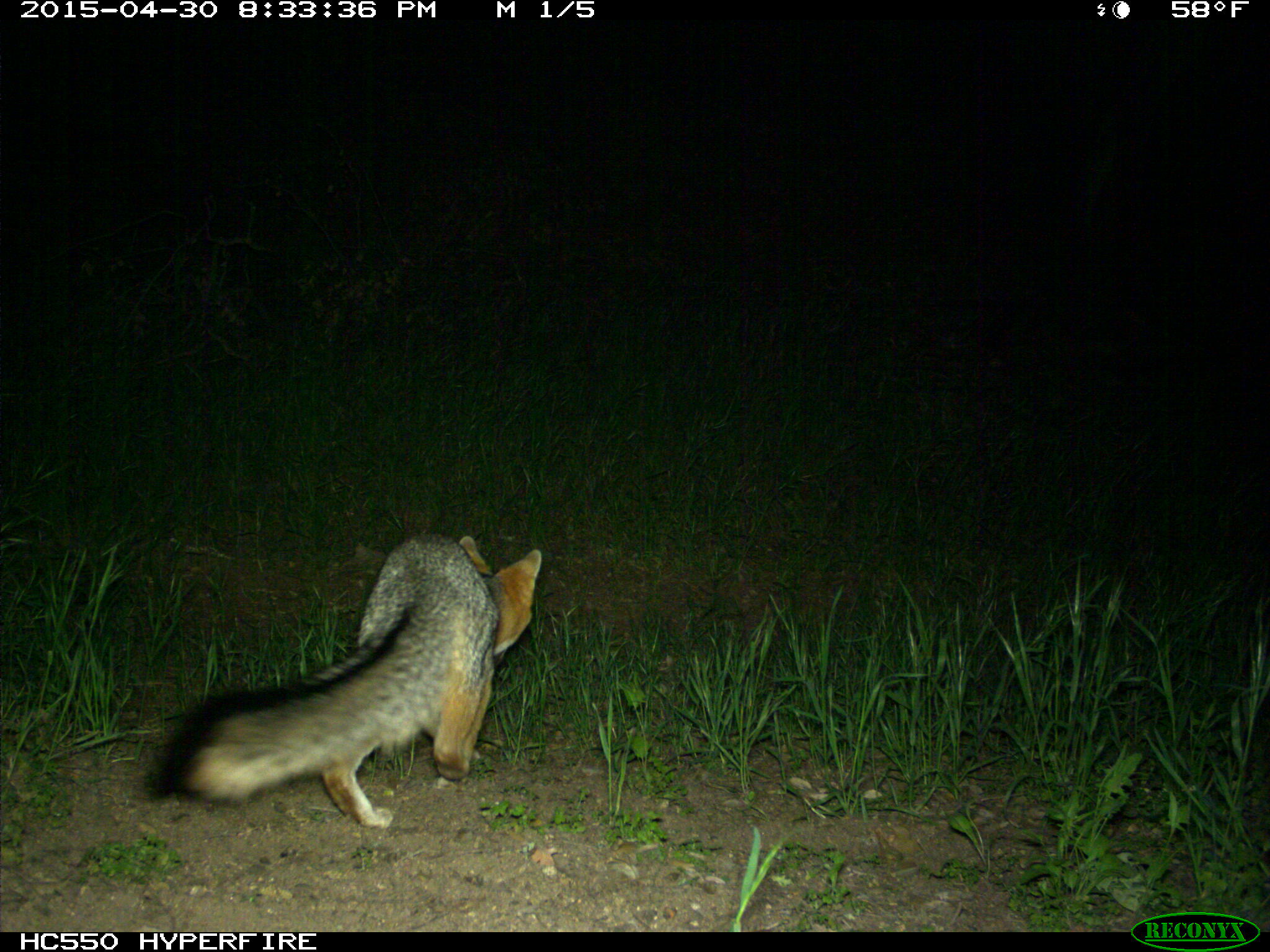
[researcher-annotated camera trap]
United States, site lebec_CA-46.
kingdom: Animalia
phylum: Chordata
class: Mammalia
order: Carnivora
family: Canidae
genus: Urocyon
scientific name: Urocyon cinereoargenteus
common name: gray fox